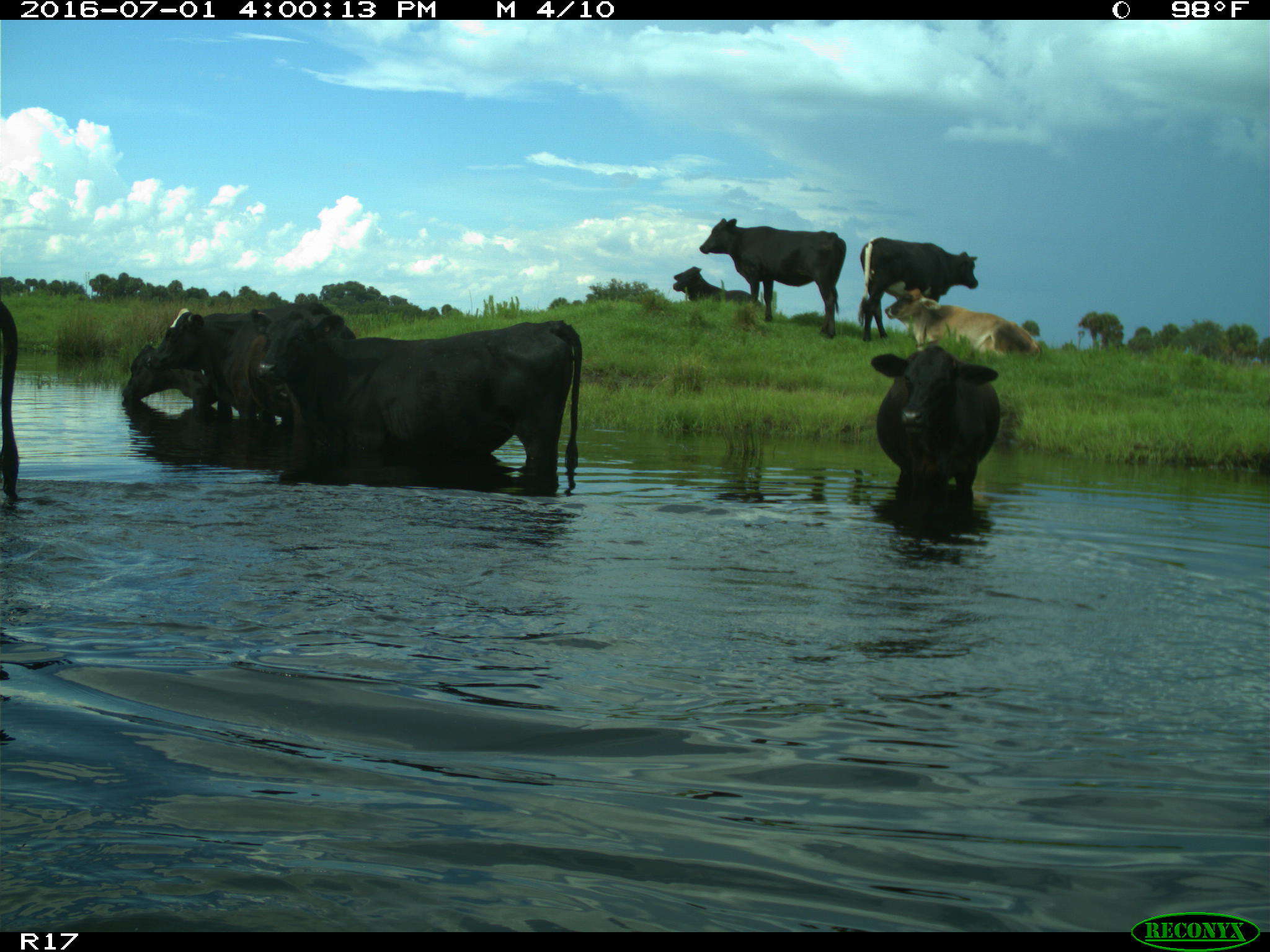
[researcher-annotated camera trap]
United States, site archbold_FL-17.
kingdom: Animalia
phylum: Chordata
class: Mammalia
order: Artiodactyla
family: Bovidae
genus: Bos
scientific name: Bos taurus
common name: domestic cow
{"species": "Bos taurus (domestic cow)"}